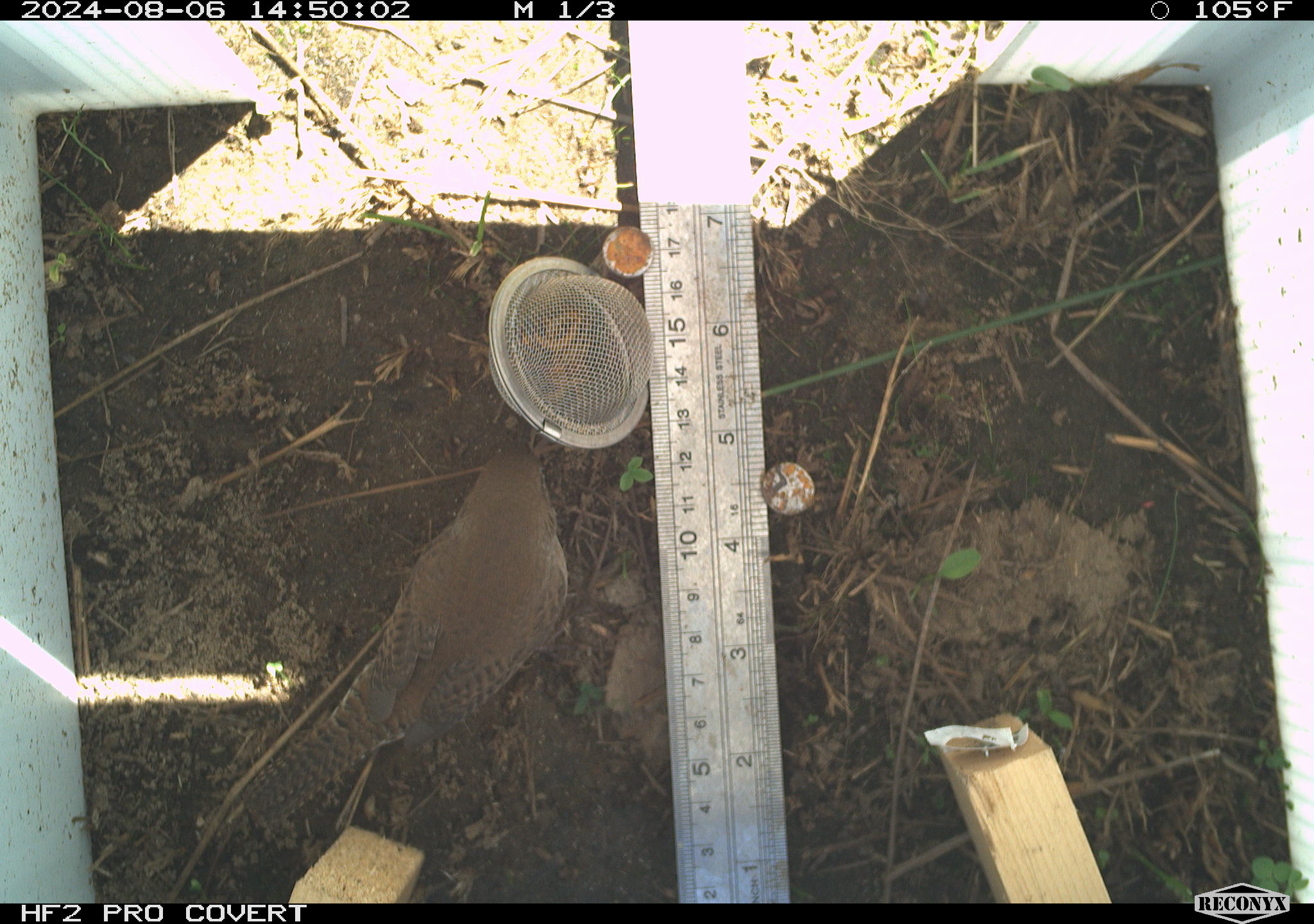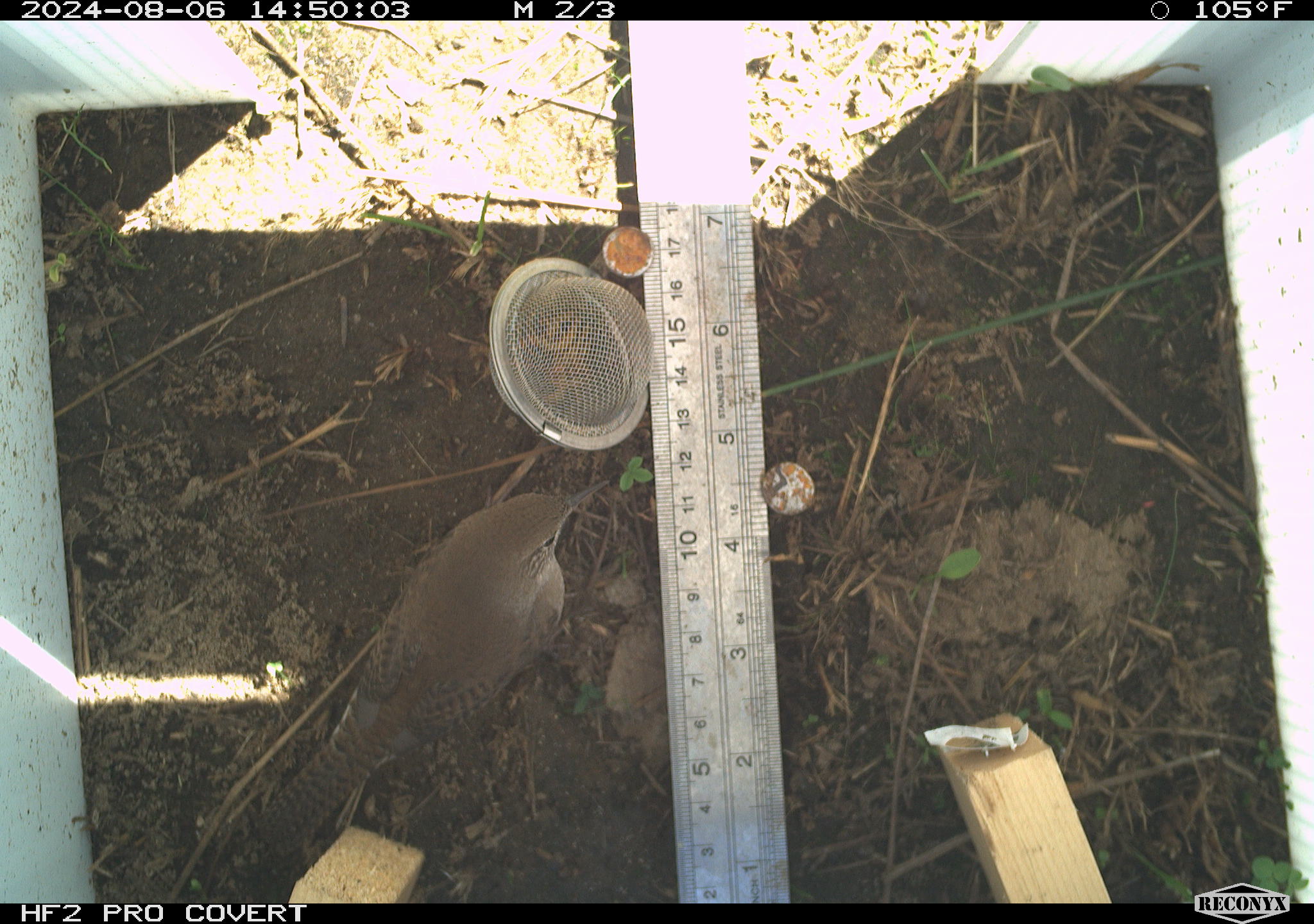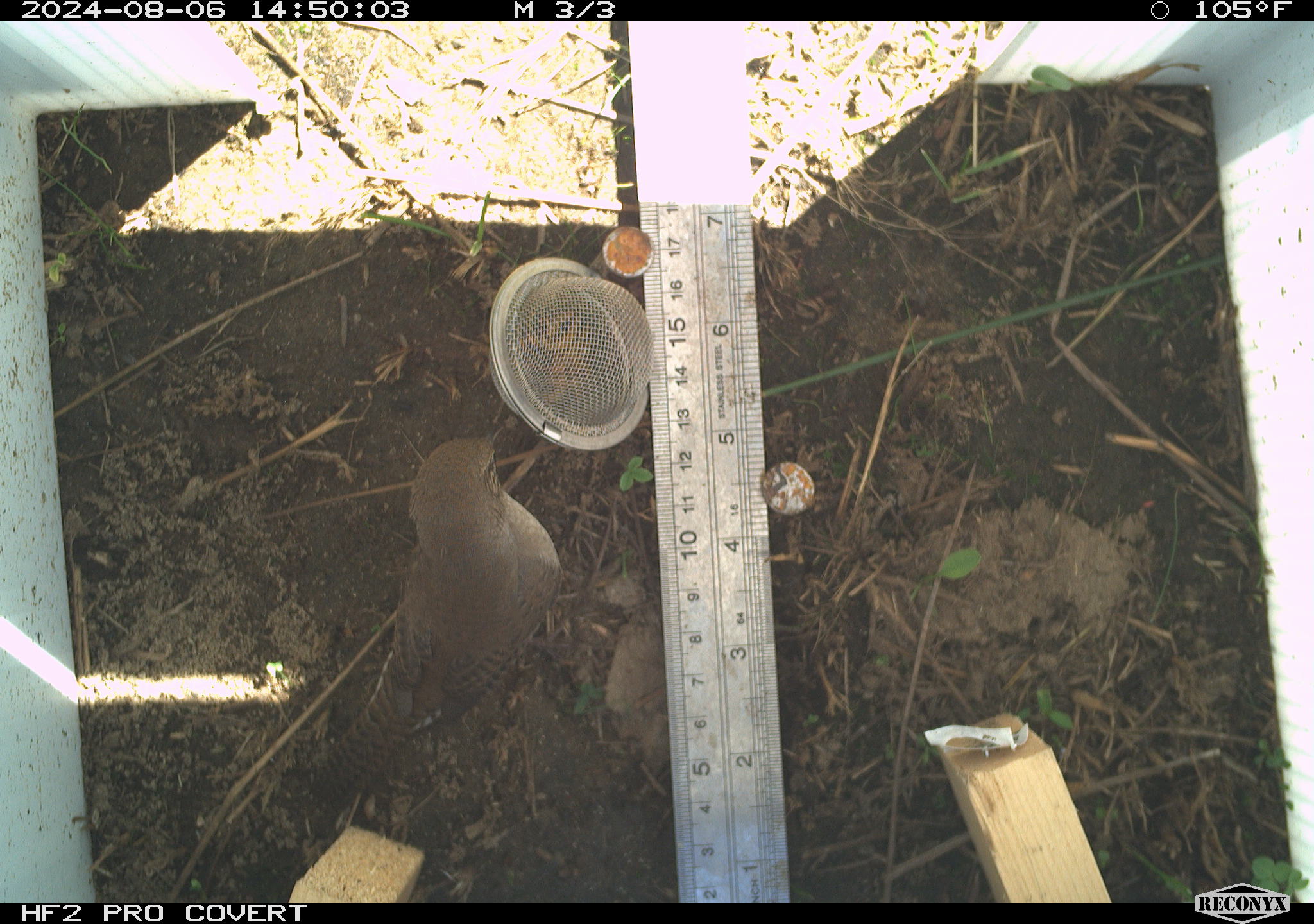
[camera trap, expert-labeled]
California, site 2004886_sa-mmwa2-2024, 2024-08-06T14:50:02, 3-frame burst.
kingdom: Animalia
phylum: Chordata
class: Aves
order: Passeriformes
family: Troglodytidae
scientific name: Troglodytidae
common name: wren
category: troglodytidae family